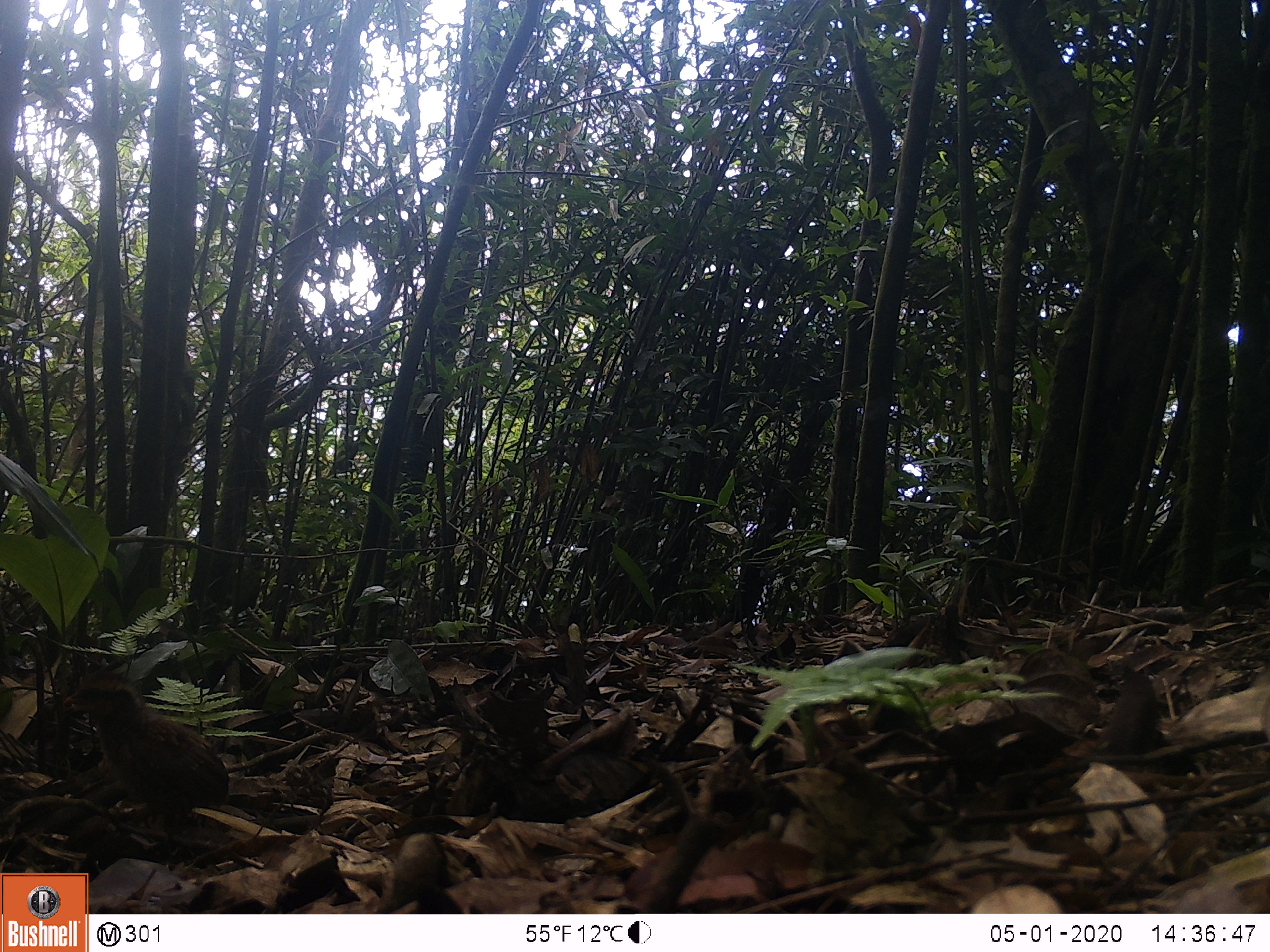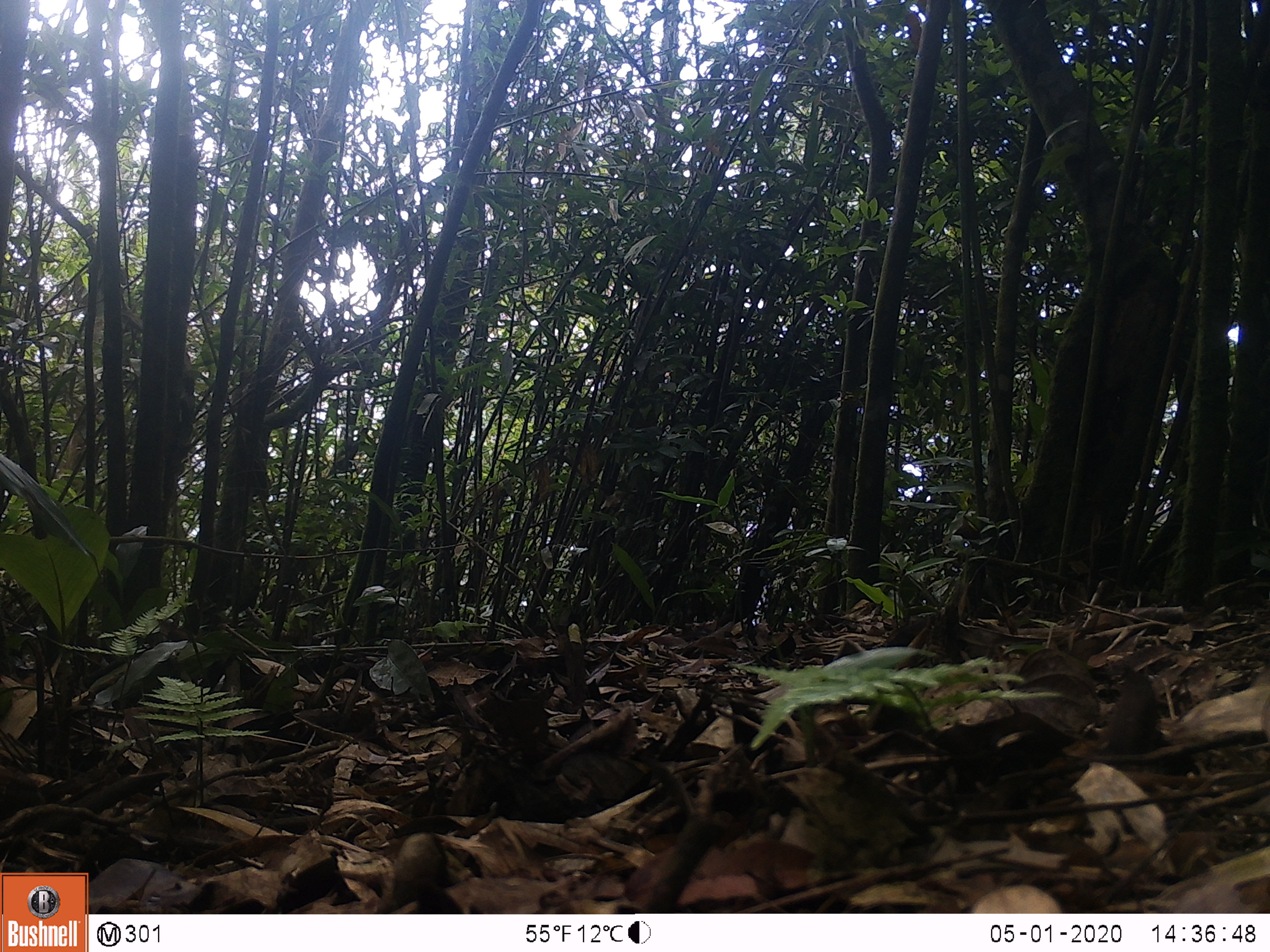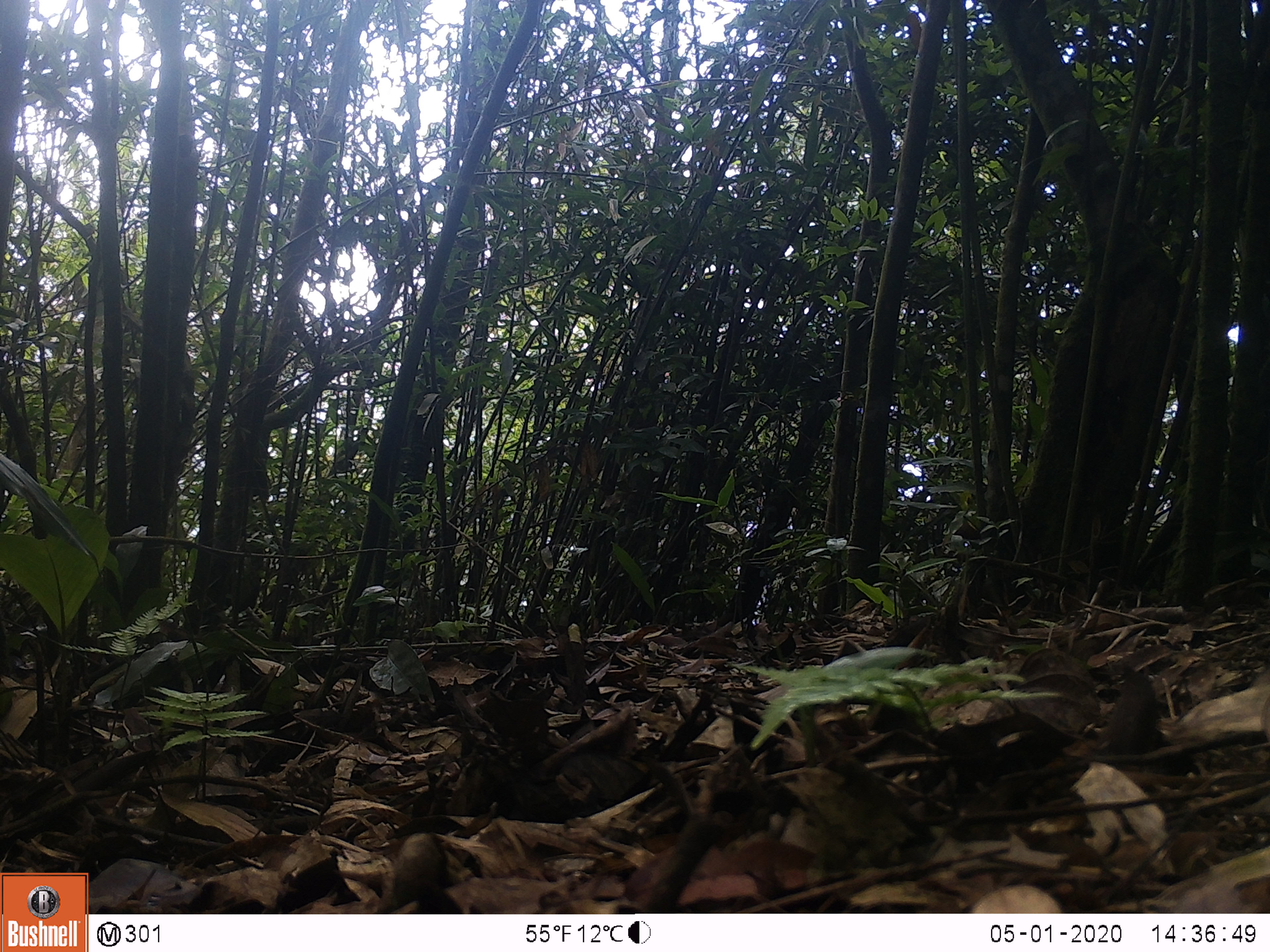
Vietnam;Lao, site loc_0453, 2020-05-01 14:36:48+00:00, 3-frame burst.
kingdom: Animalia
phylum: Chordata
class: Aves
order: Galliformes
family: Phasianidae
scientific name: Phasianidae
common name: partridge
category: unidentified partridge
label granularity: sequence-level